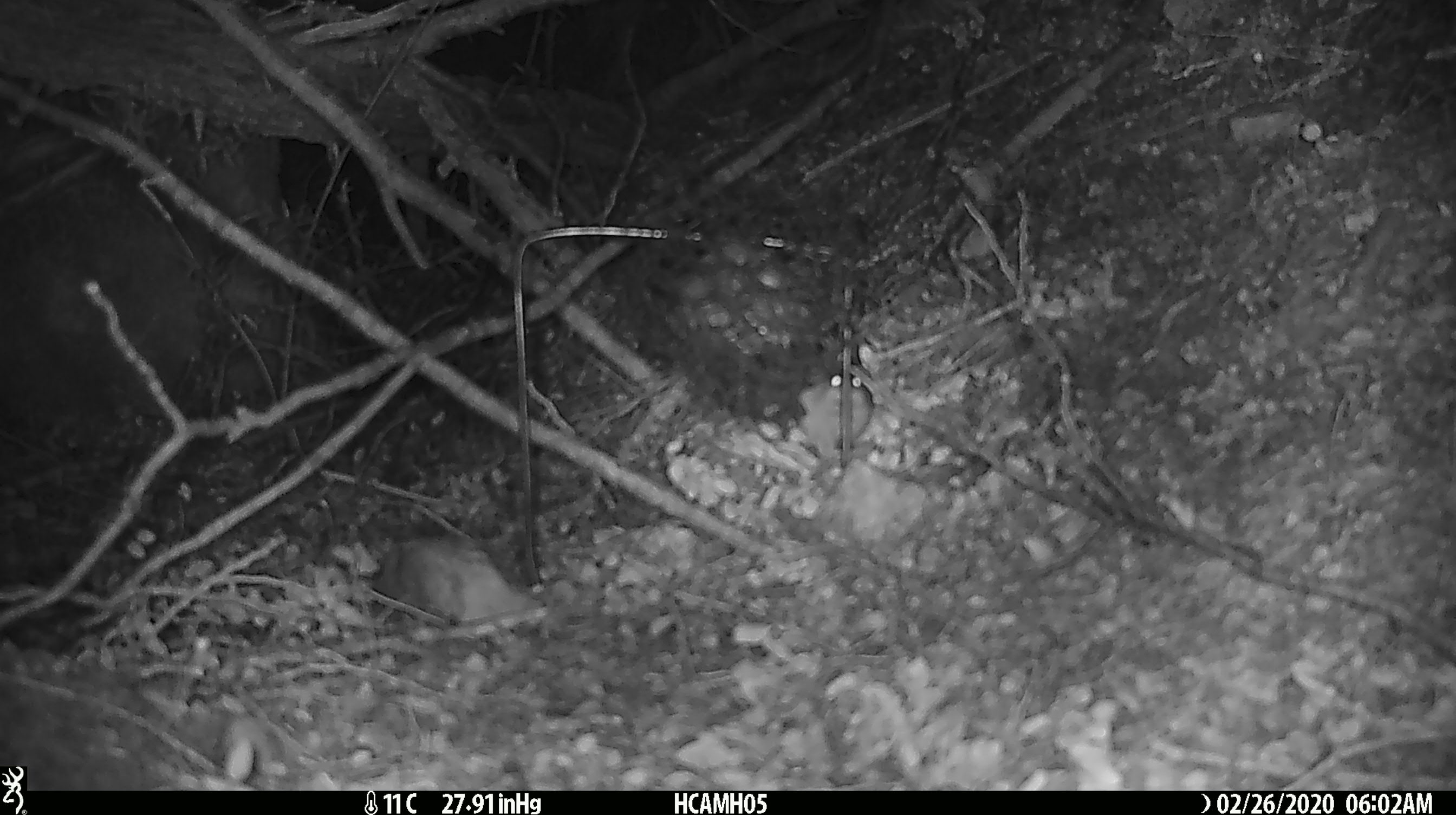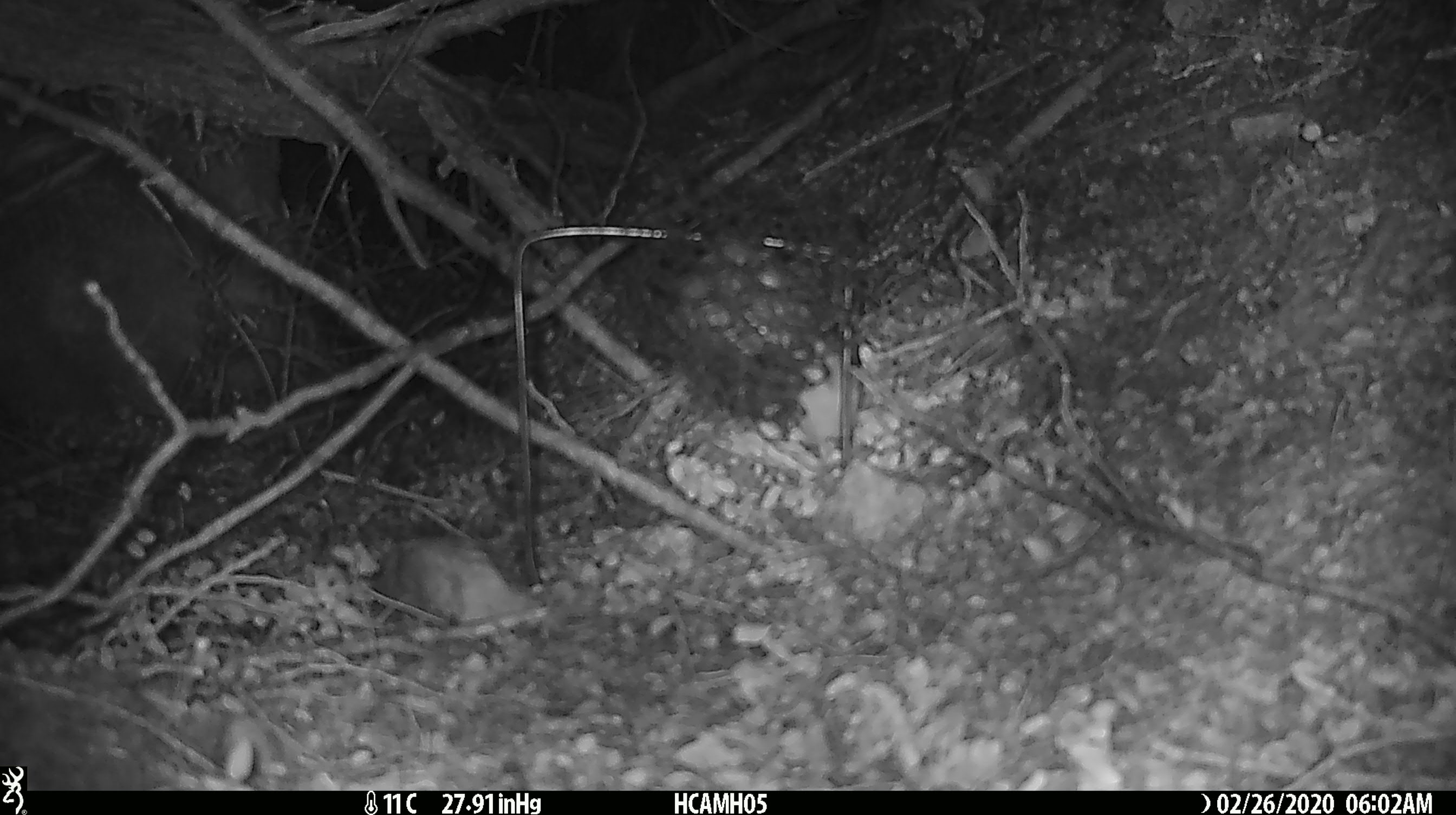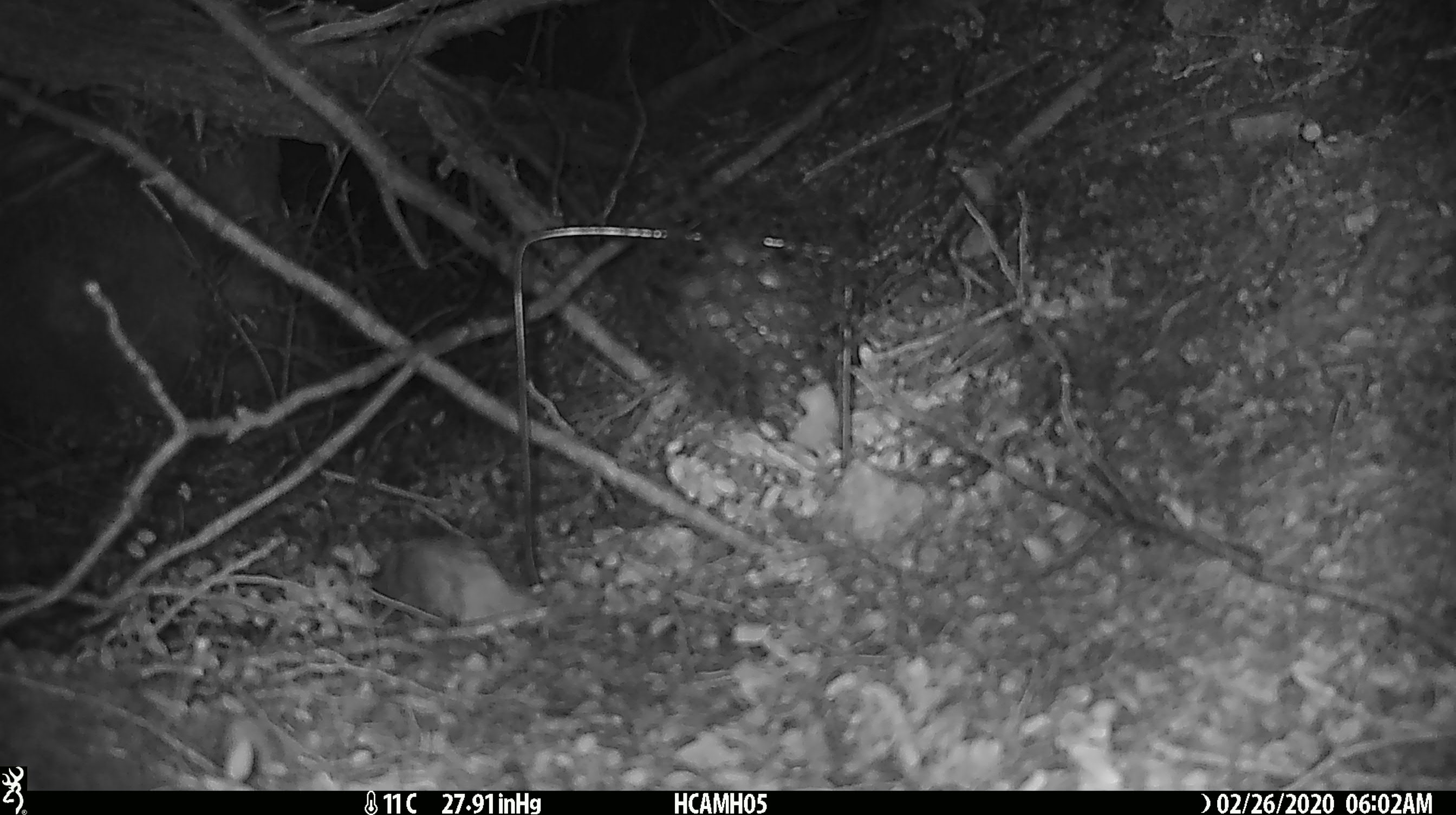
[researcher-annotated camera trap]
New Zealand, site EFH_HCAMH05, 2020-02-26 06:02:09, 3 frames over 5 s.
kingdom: Animalia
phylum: Chordata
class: Mammalia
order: Rodentia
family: Muridae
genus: Mus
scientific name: Mus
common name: mouse